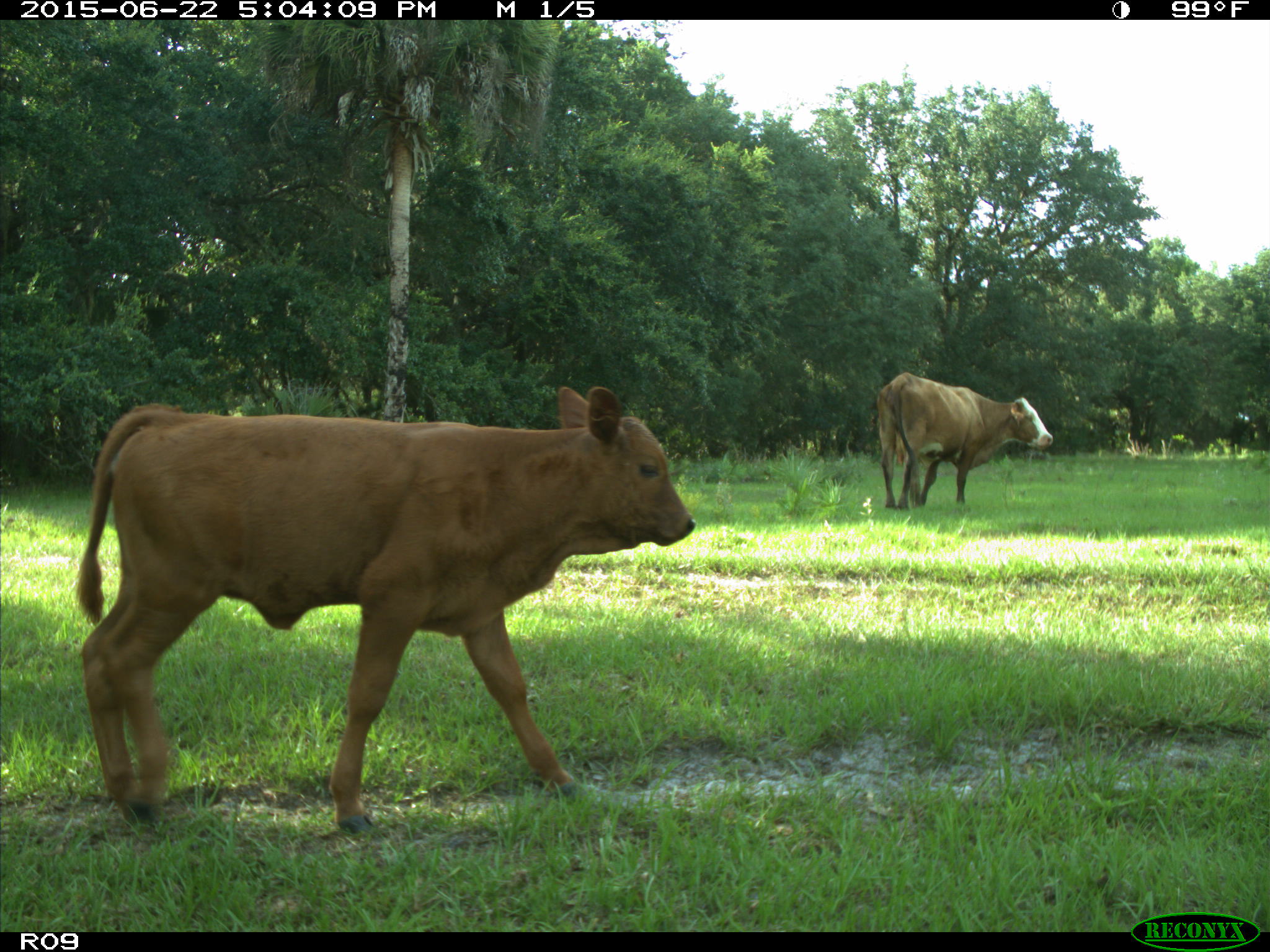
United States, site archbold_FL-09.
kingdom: Animalia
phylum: Chordata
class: Mammalia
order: Artiodactyla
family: Bovidae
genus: Bos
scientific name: Bos taurus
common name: domestic cow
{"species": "Bos taurus (domestic cow)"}